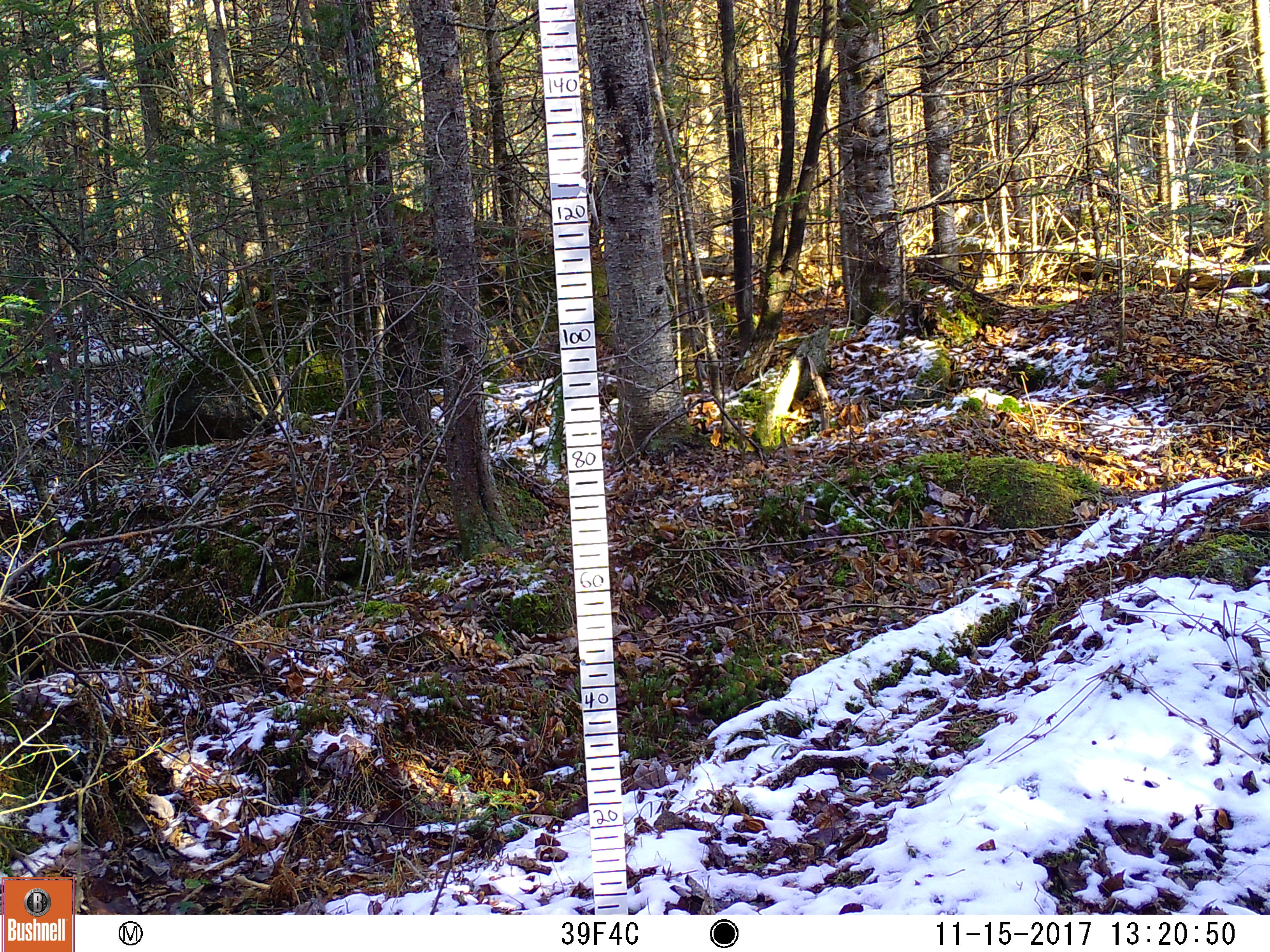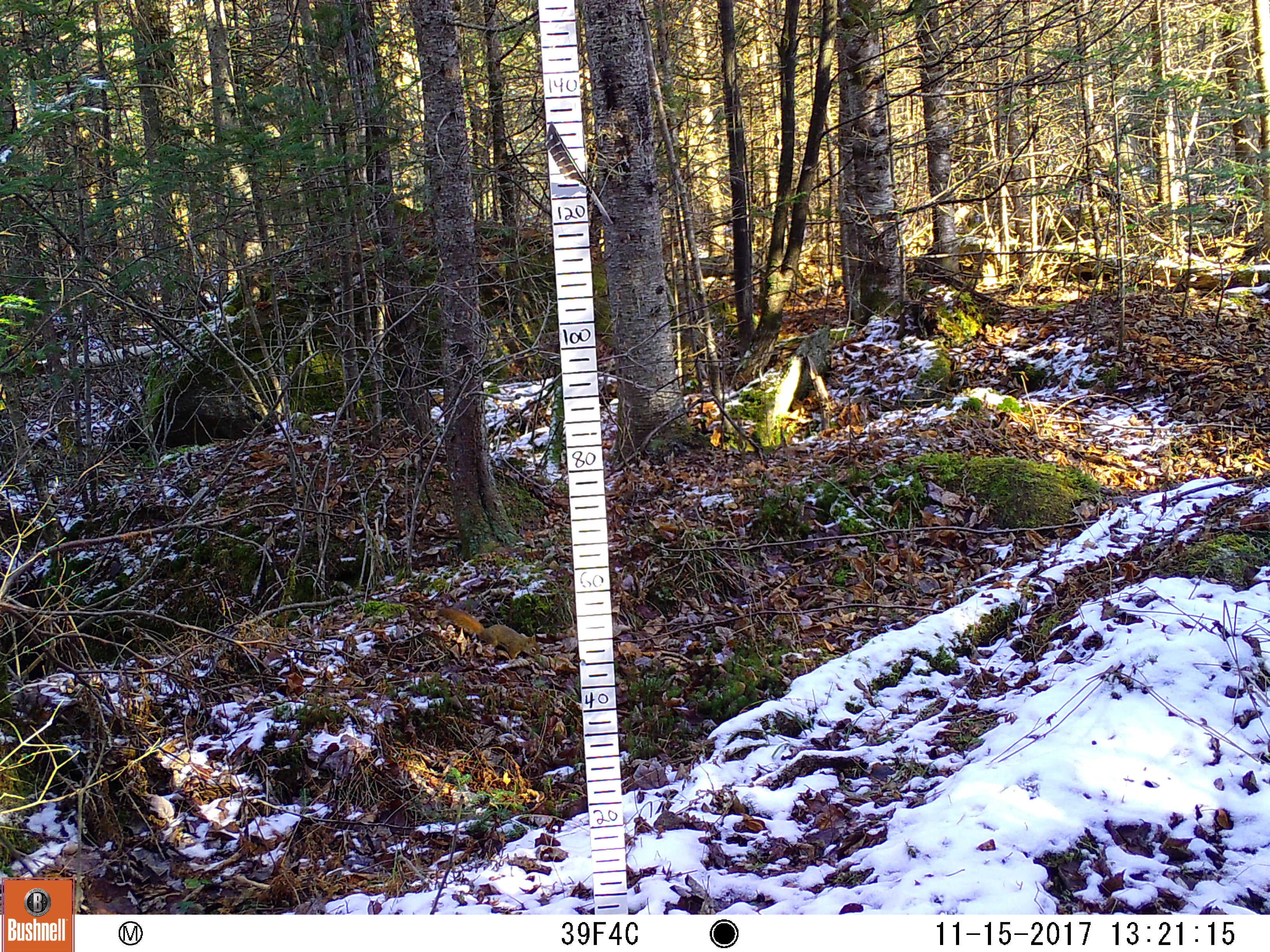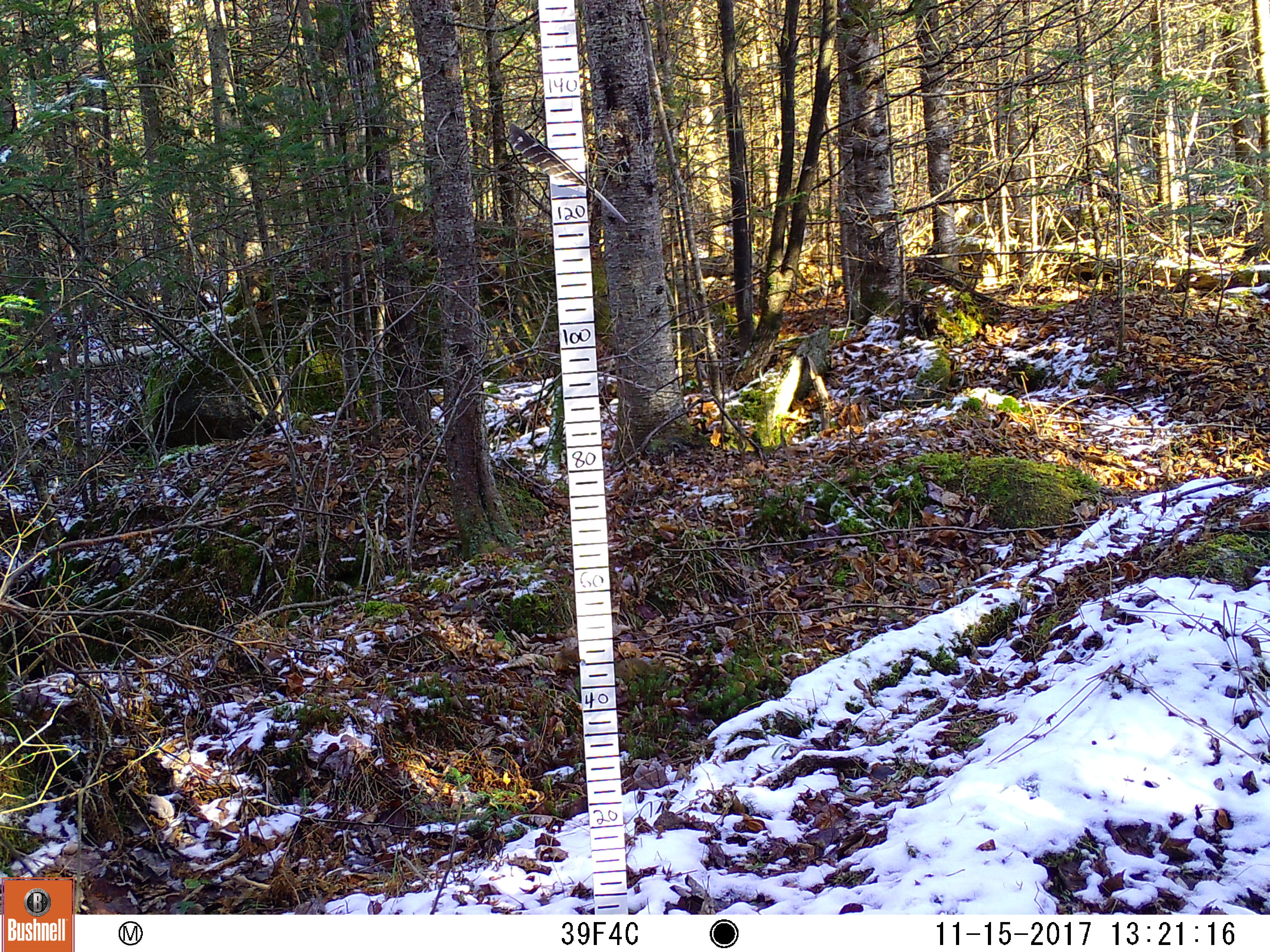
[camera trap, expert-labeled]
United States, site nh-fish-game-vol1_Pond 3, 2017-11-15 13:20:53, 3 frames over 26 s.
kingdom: Animalia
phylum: Chordata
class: Mammalia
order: Rodentia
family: Sciuridae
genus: Tamiasciurus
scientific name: Tamiasciurus hudsonicus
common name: red squirrel